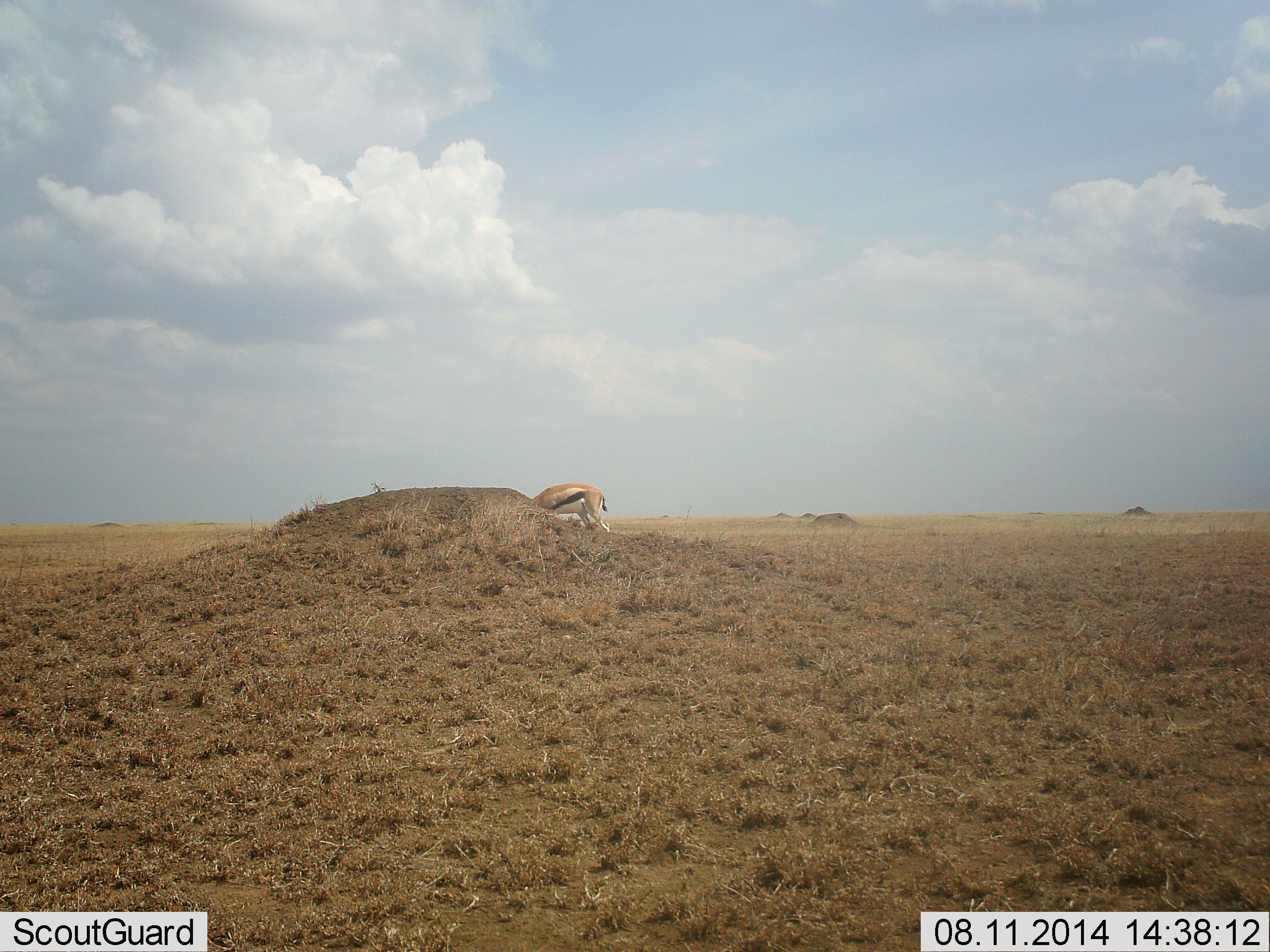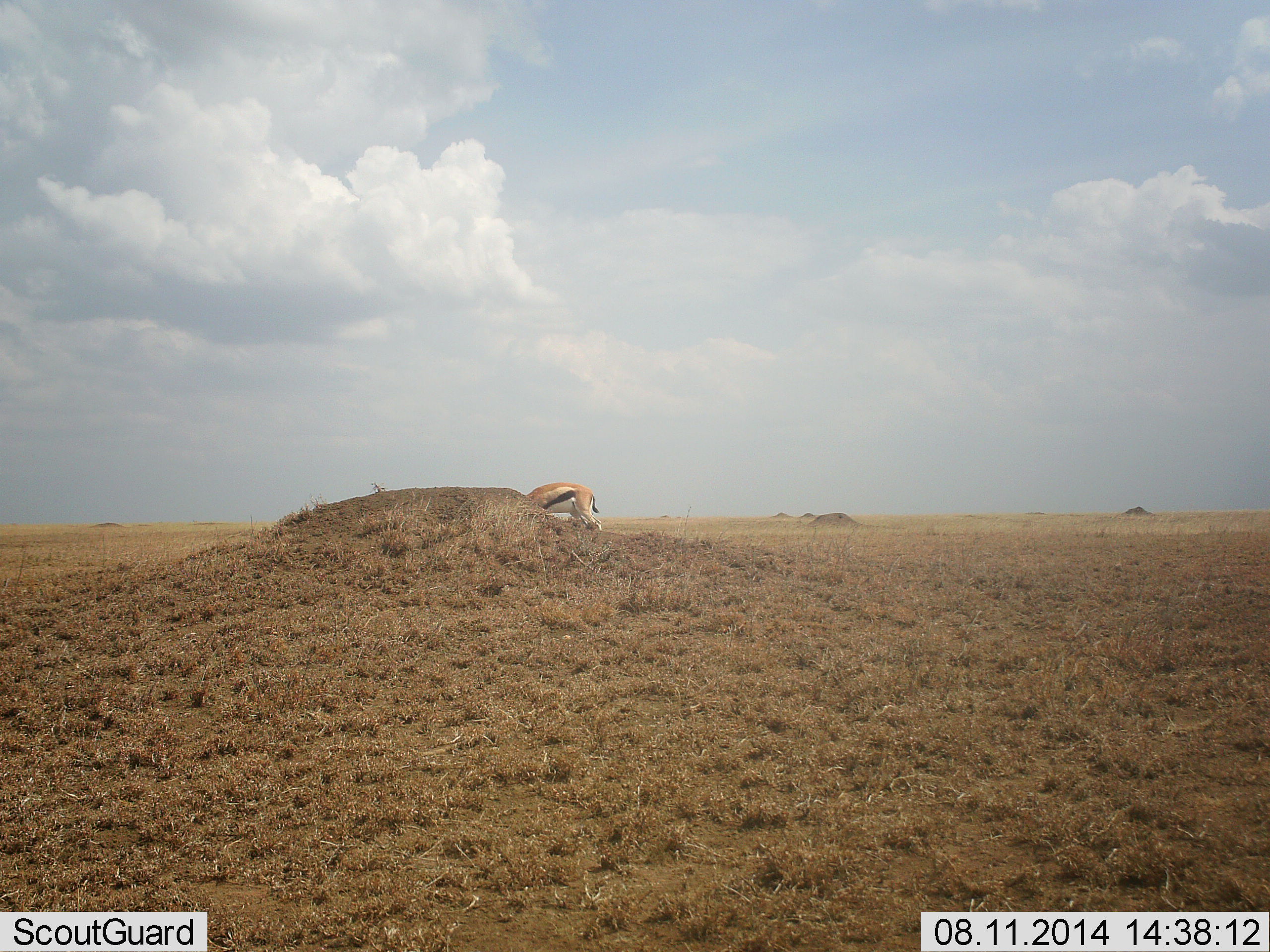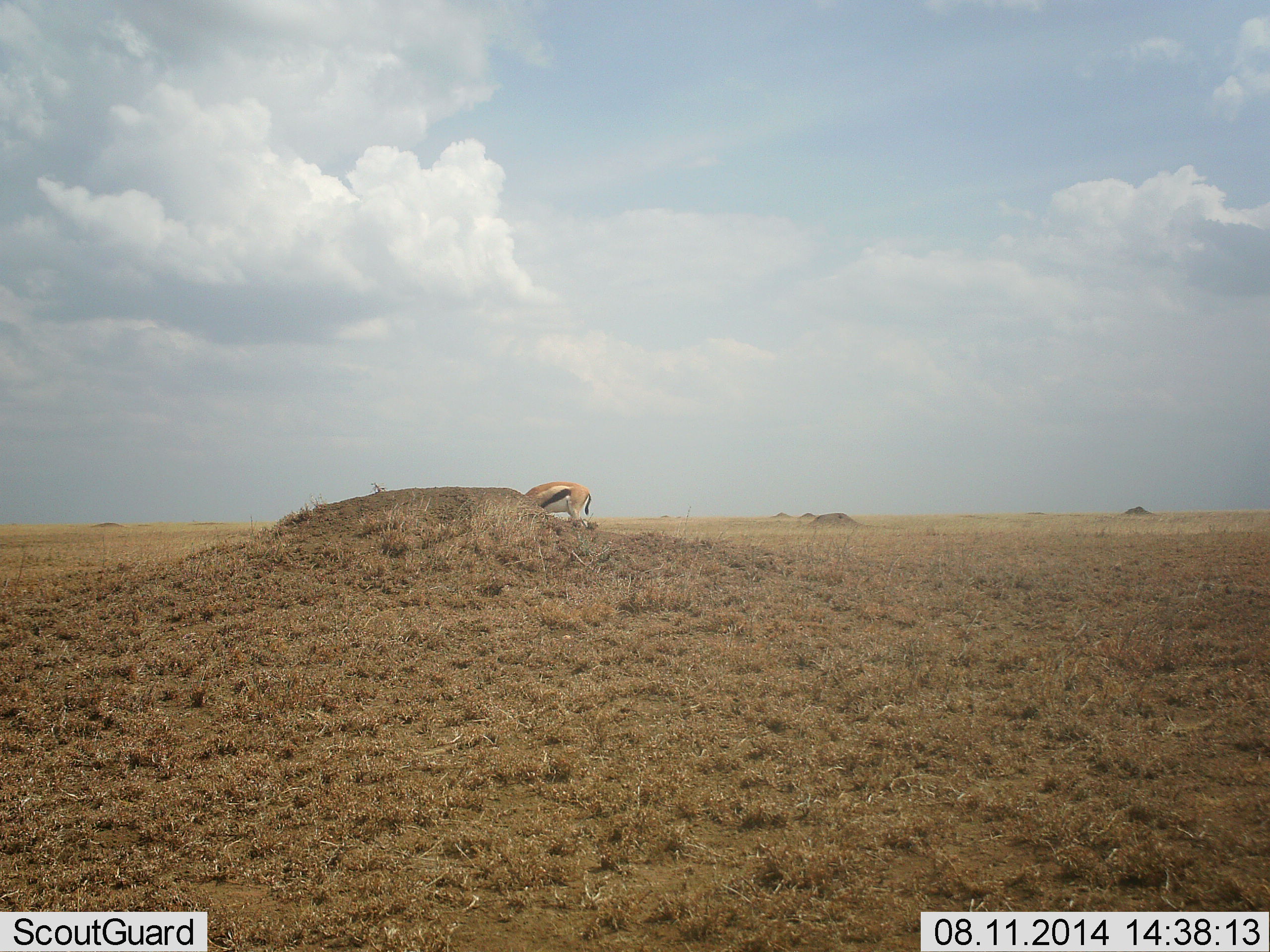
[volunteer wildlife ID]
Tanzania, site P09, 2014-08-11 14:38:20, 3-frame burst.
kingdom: Animalia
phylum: Chordata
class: Mammalia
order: Artiodactyla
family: Bovidae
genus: Eudorcas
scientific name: Eudorcas thomsonii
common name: thomson's gazelle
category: gazellethomsons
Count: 1.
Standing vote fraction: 20%.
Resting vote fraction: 0%.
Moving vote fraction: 10%.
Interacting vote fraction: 0%.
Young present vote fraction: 0%.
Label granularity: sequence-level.